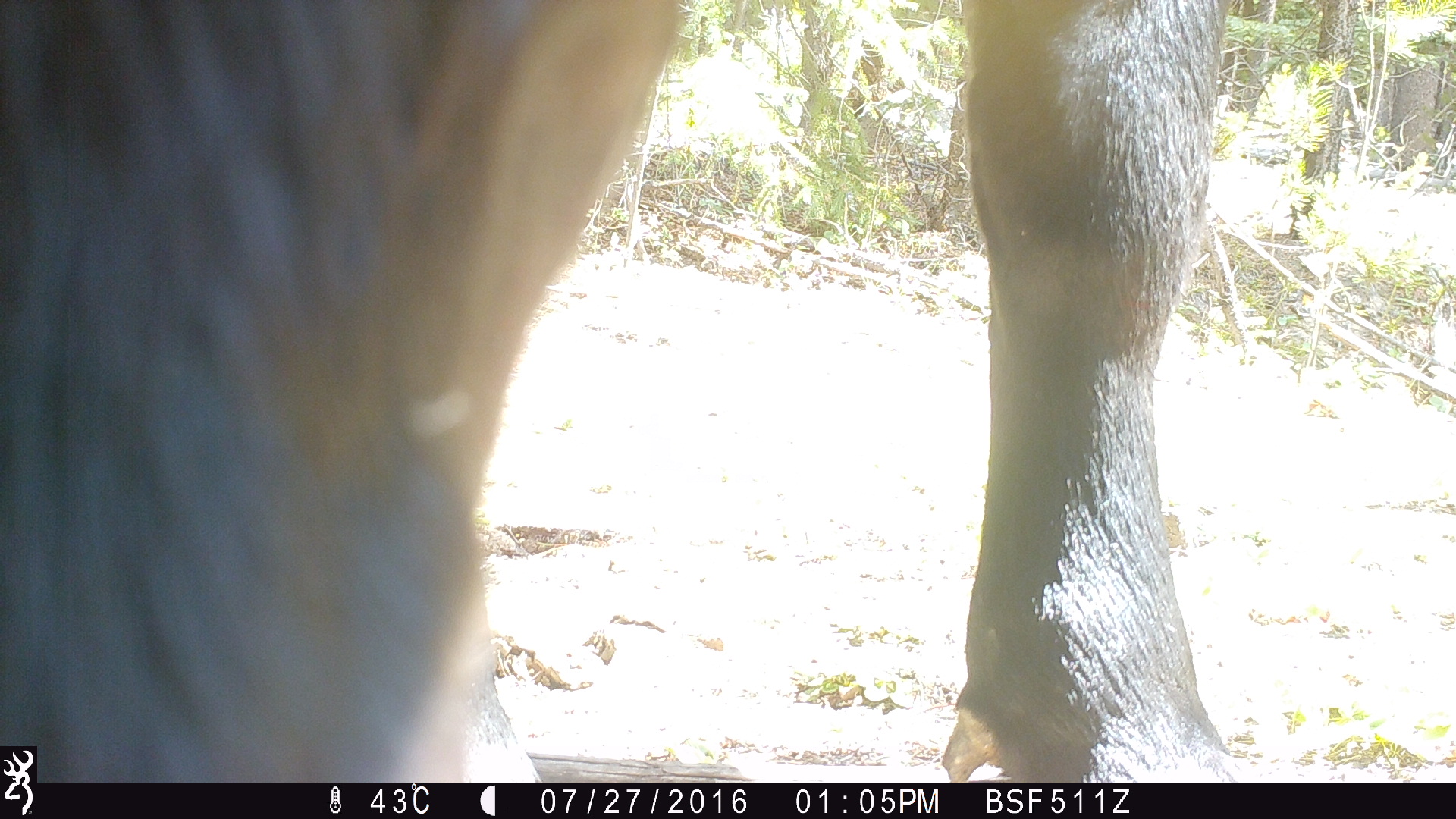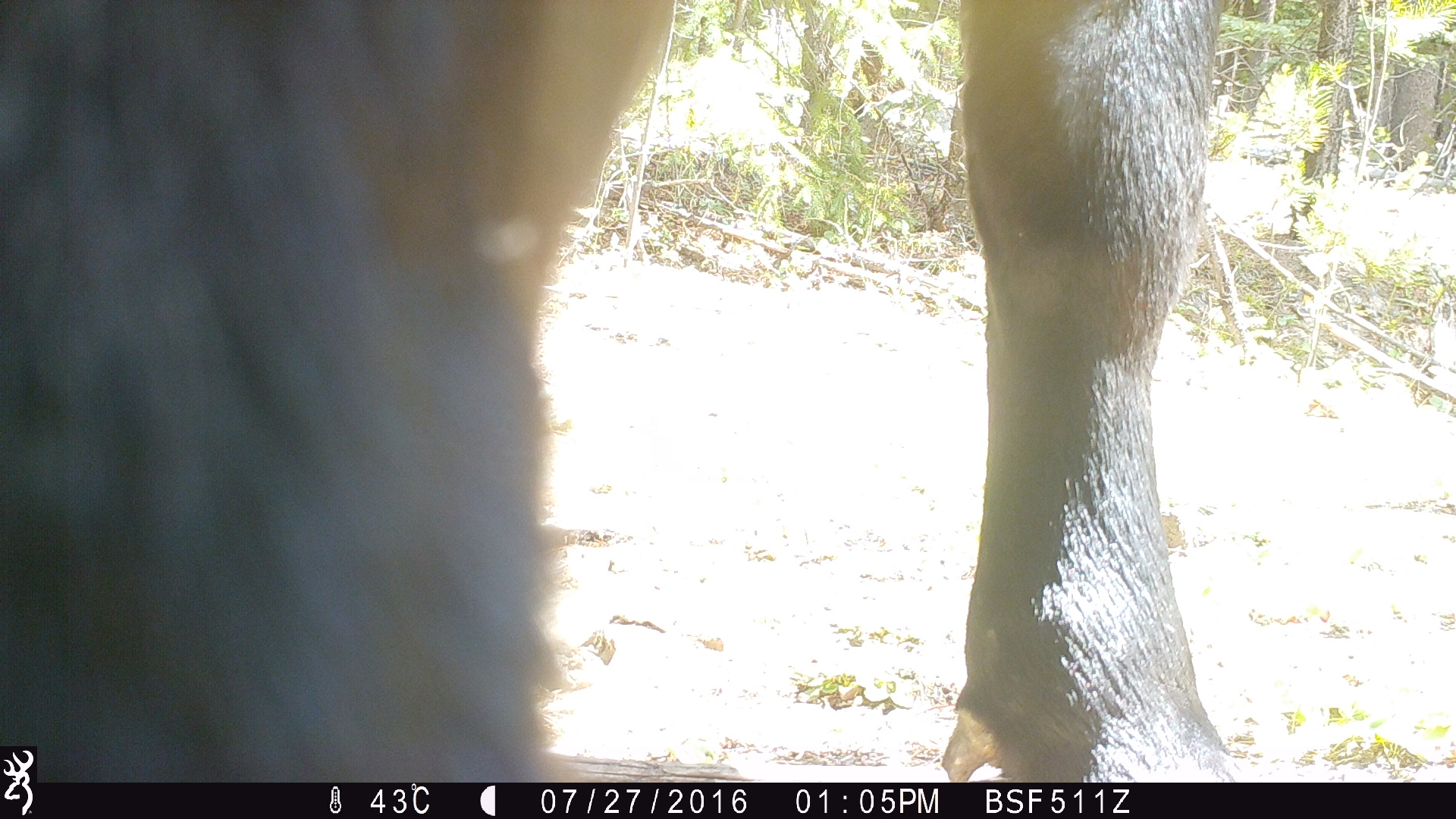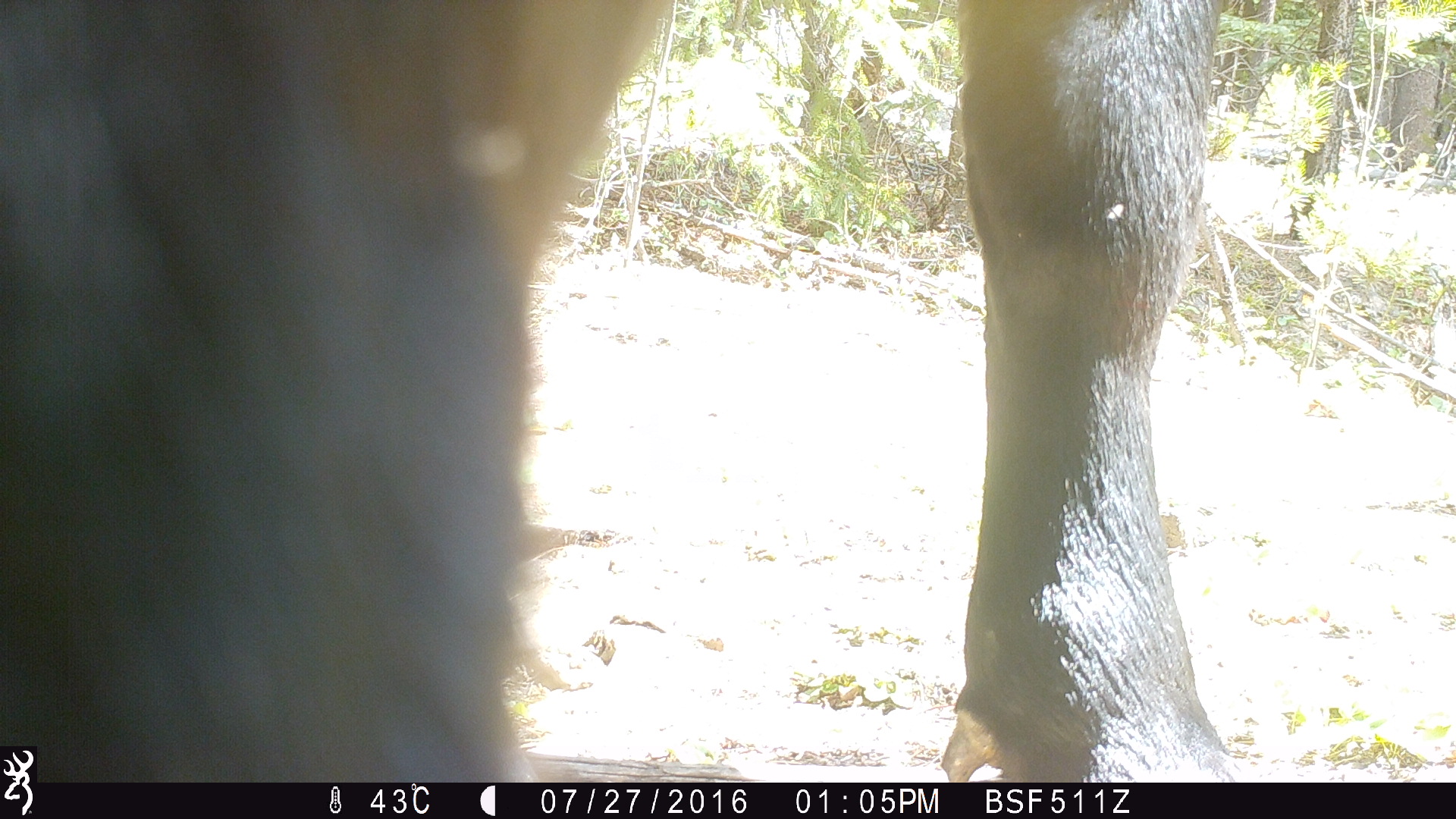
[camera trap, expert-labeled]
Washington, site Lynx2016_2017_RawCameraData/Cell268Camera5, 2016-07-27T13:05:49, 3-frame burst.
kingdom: Animalia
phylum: Chordata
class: Mammalia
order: Artiodactyla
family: Bovidae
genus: Bos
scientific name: Bos taurus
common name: domestic cattle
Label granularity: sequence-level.